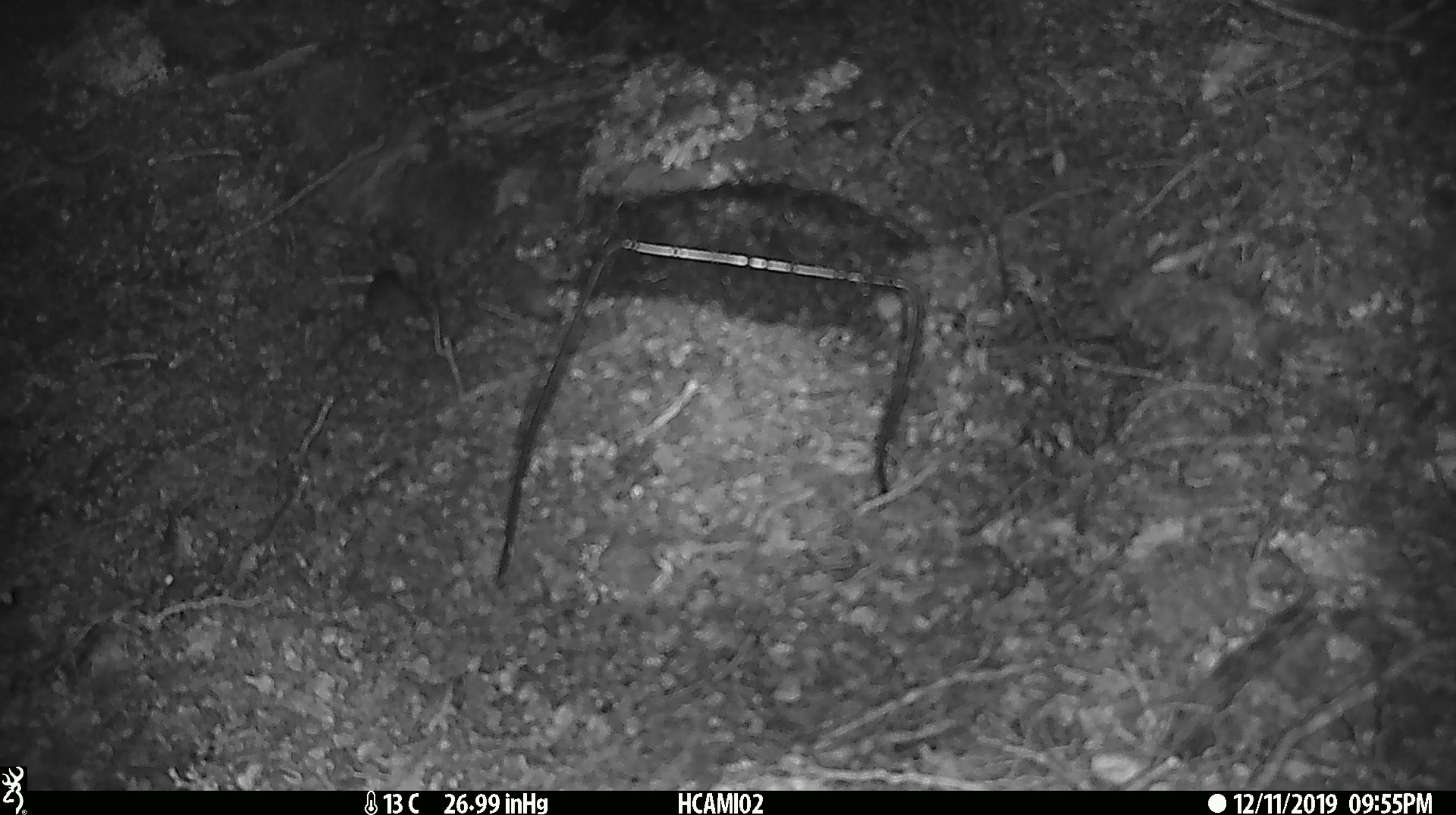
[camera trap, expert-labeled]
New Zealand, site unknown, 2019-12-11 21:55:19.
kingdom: Animalia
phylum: Chordata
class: Mammalia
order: Rodentia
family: Muridae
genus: Mus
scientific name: Mus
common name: mouse